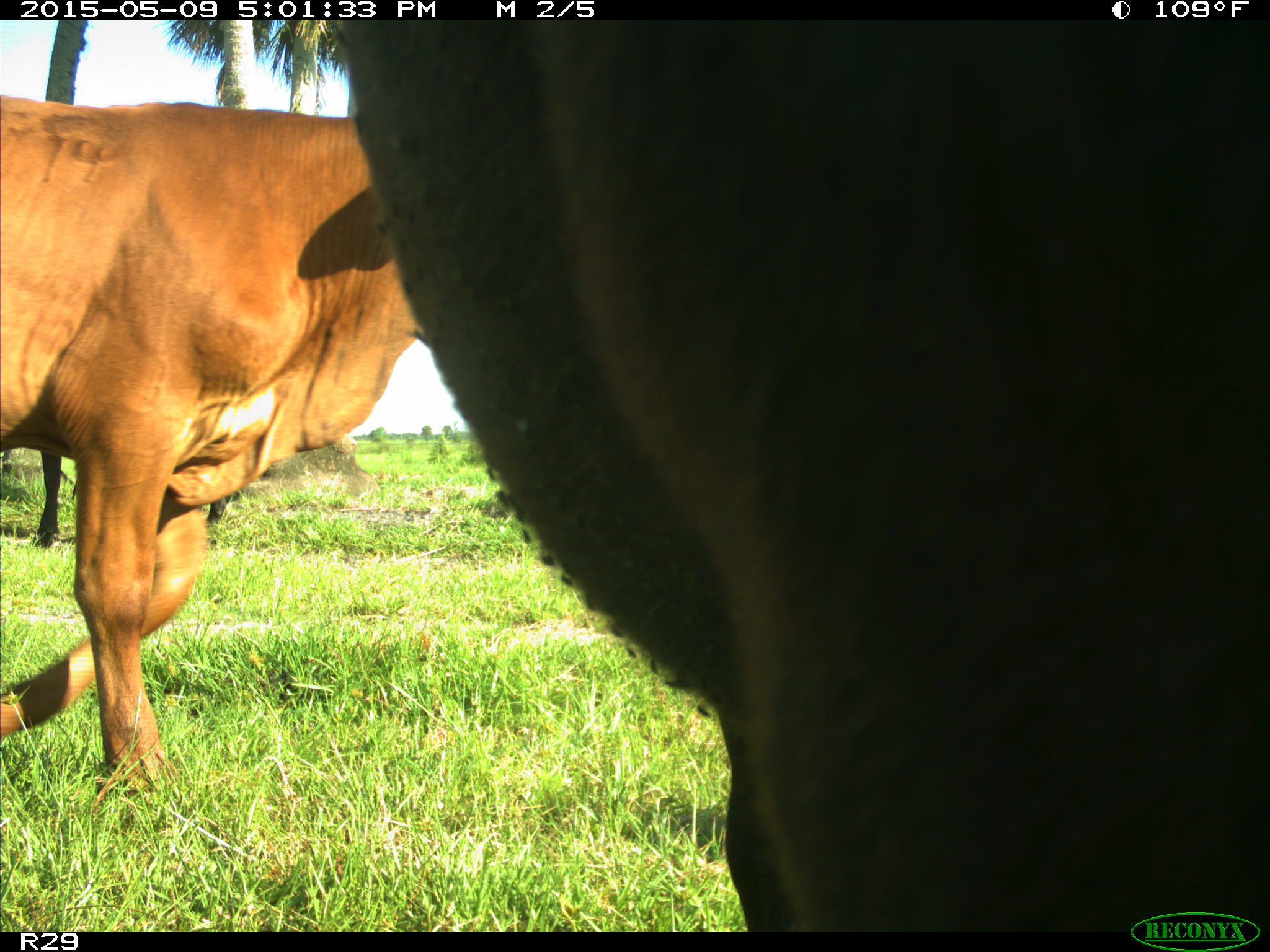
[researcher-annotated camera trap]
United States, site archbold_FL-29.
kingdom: Animalia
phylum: Chordata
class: Mammalia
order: Artiodactyla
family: Bovidae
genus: Bos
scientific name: Bos taurus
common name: domestic cow